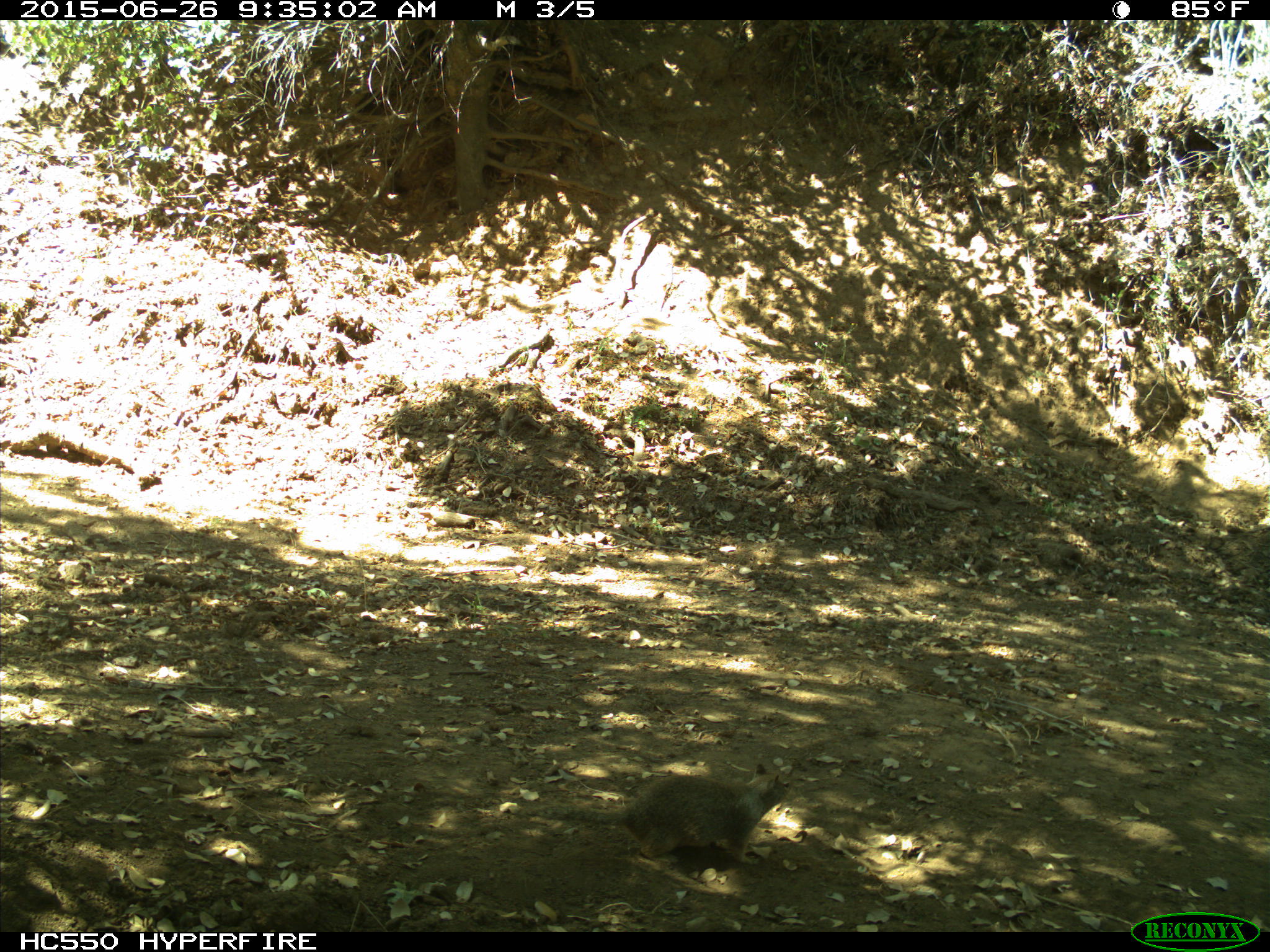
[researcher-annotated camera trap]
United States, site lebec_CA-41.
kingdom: Animalia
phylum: Chordata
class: Mammalia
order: Rodentia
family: Sciuridae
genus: Otospermophilus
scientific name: Otospermophilus beecheyi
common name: california ground squirrel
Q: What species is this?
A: Otospermophilus beecheyi (california ground squirrel).